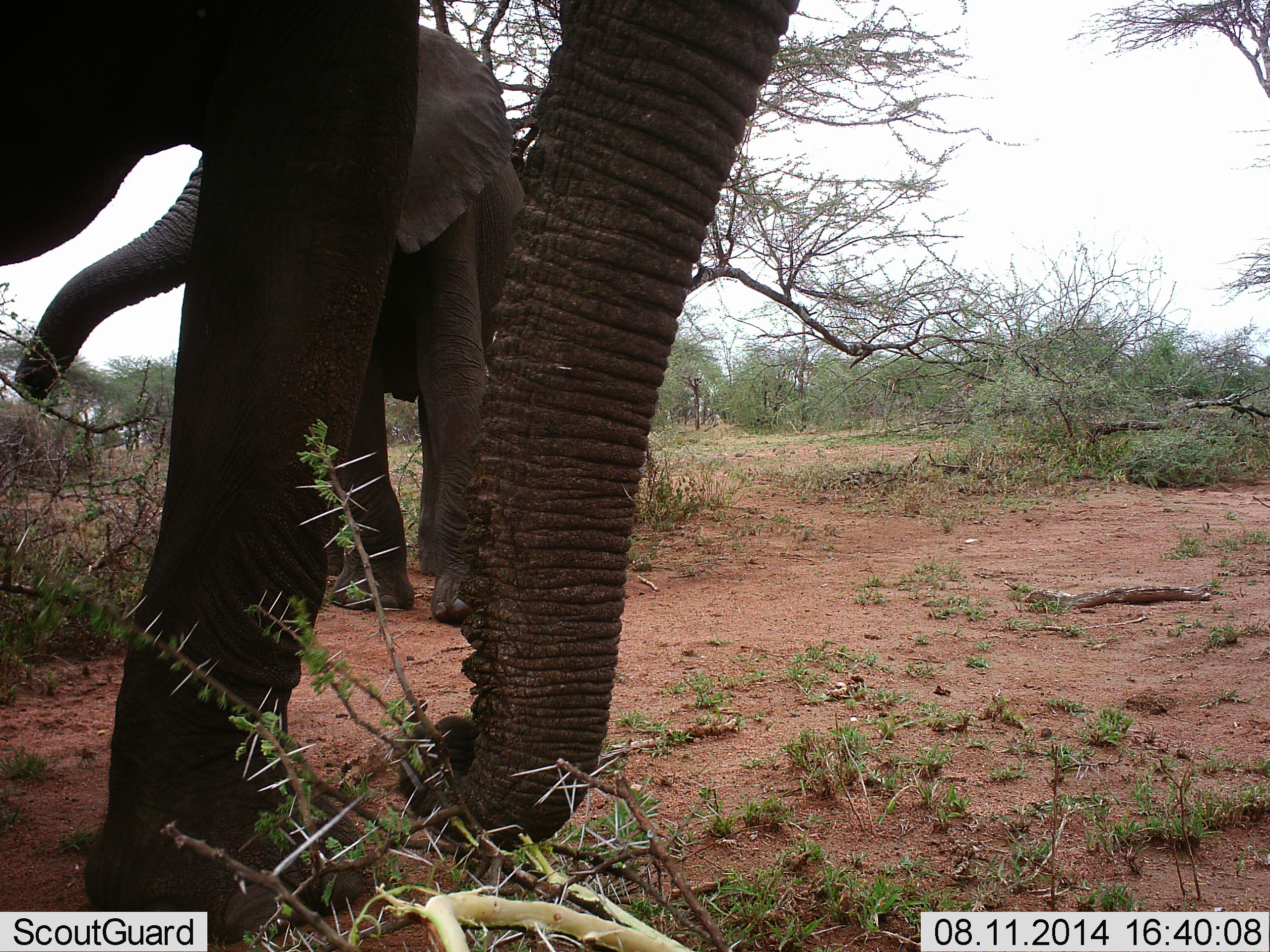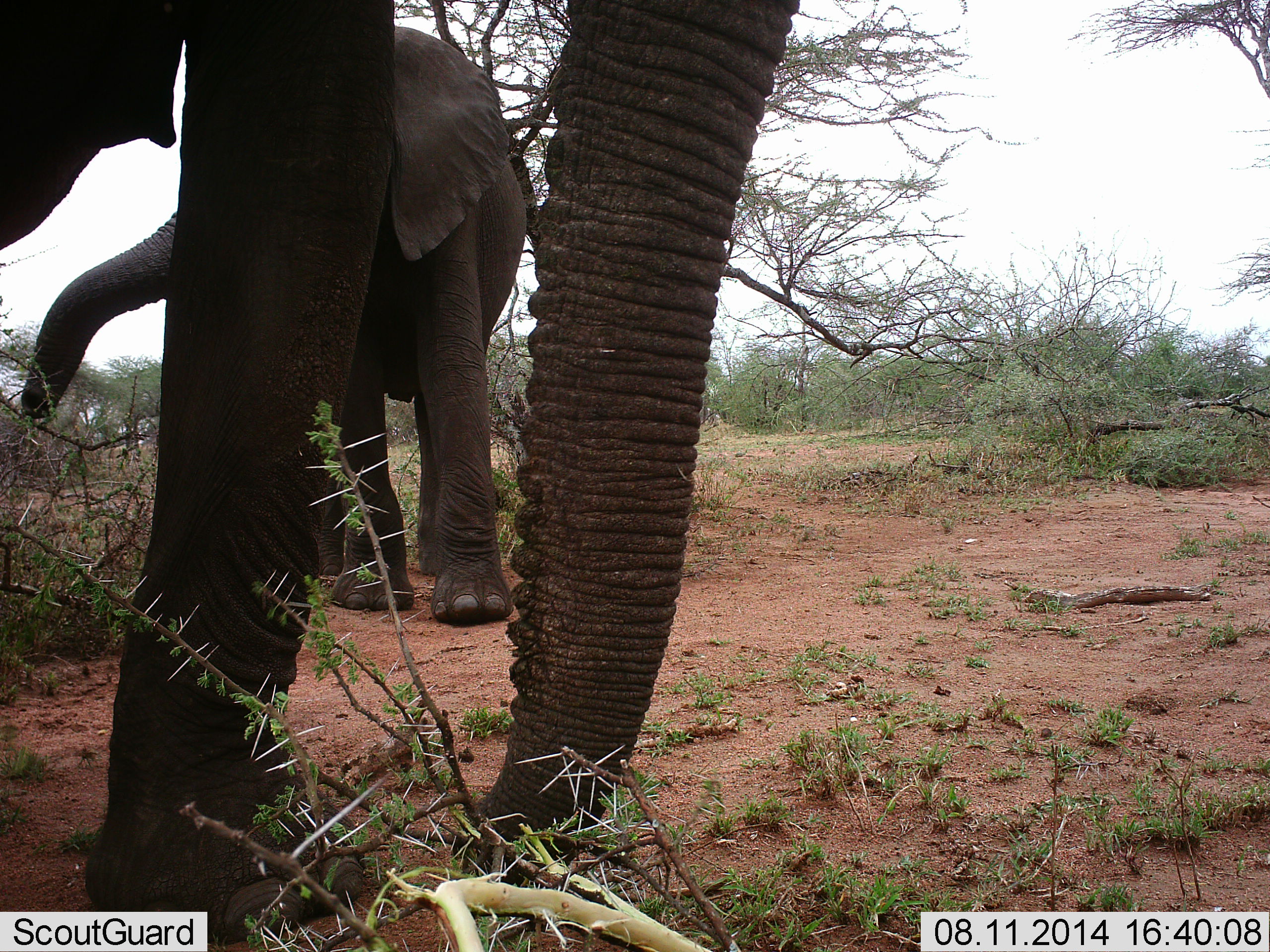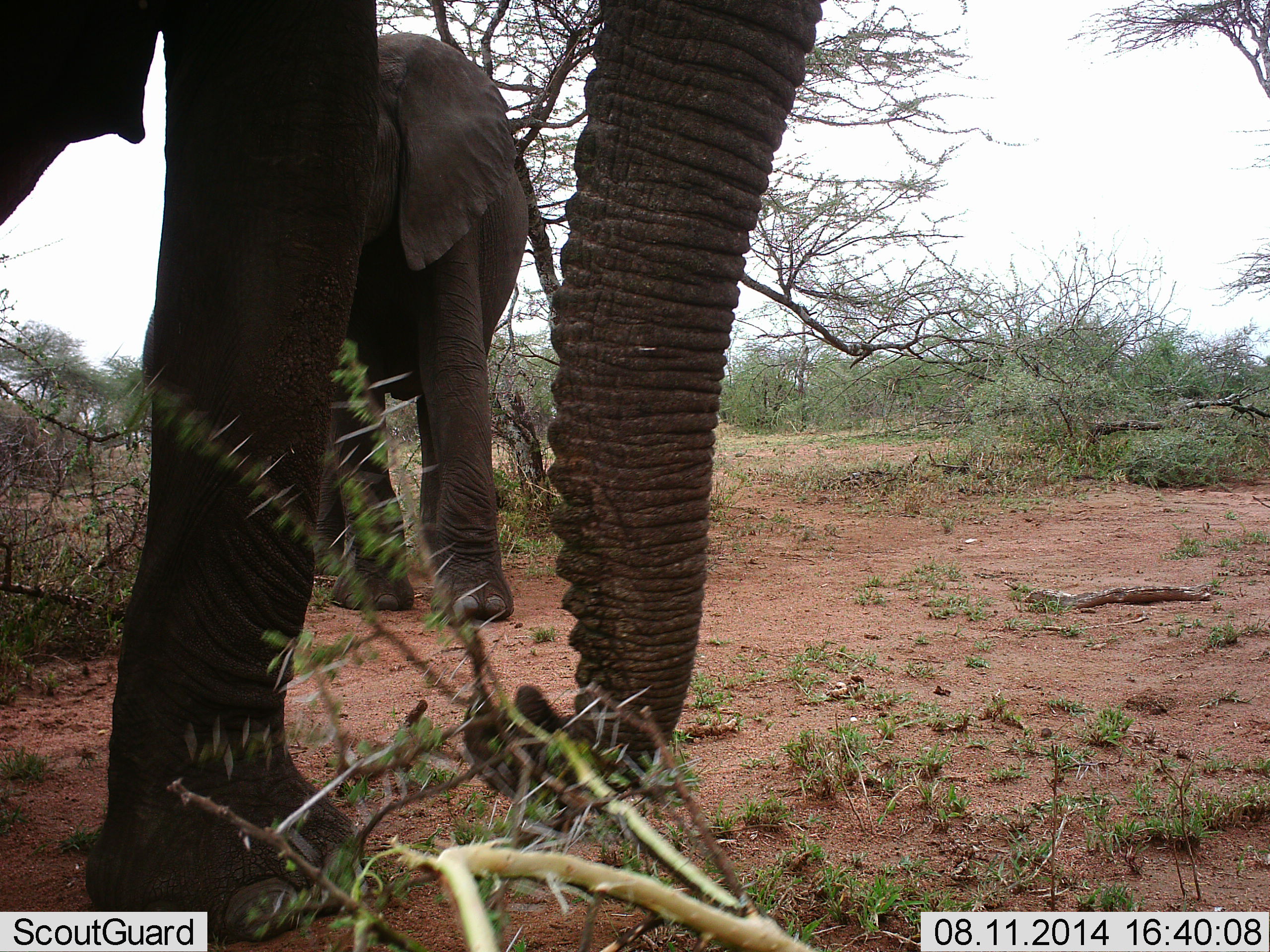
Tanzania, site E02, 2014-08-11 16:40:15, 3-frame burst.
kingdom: Animalia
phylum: Chordata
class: Mammalia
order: Proboscidea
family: Elephantidae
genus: Loxodonta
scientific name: Loxodonta africana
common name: african bush elephant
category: elephant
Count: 2.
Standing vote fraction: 50%.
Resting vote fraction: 0%.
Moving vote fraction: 0%.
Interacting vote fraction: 10%.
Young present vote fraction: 0%.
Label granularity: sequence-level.